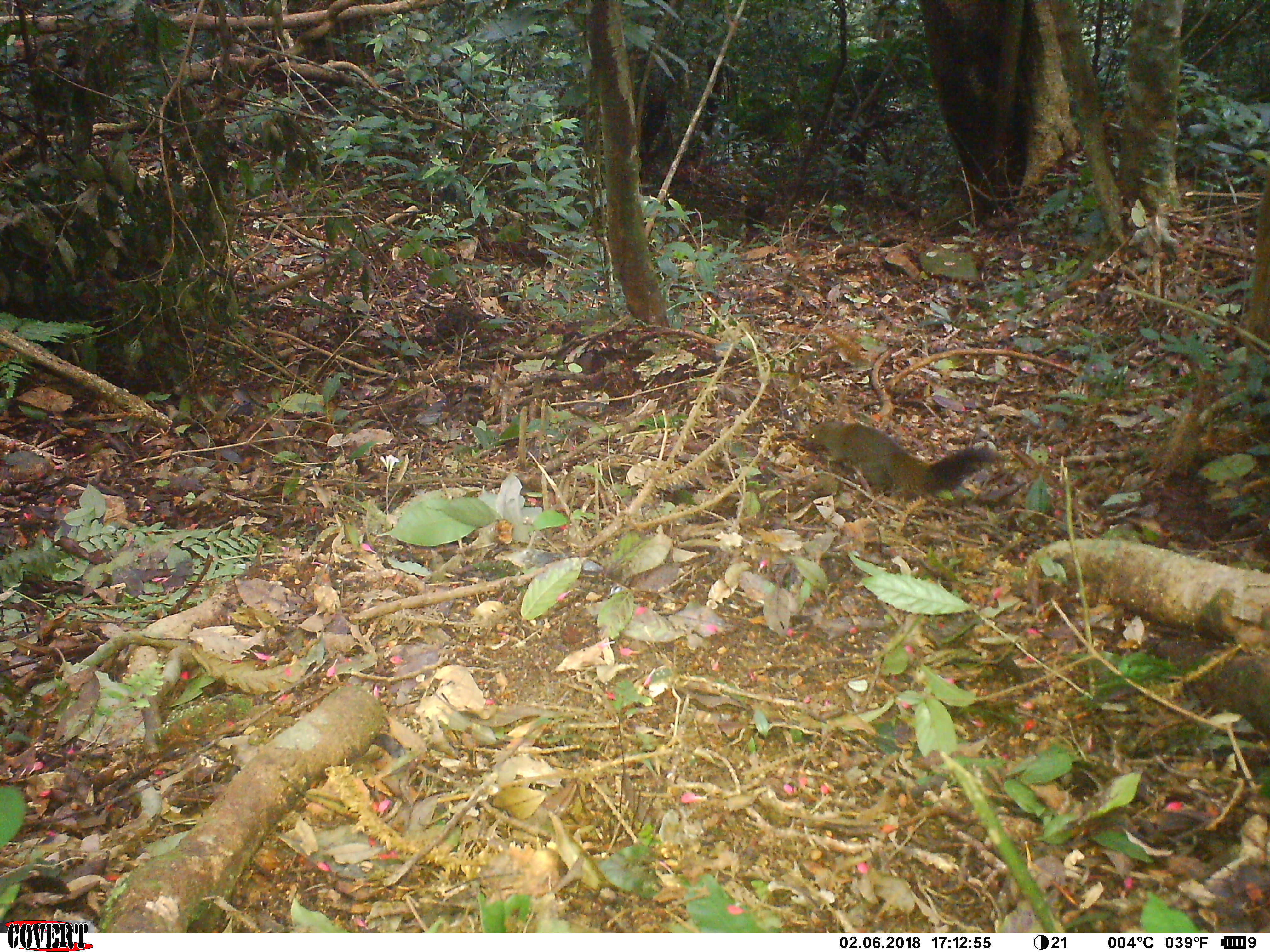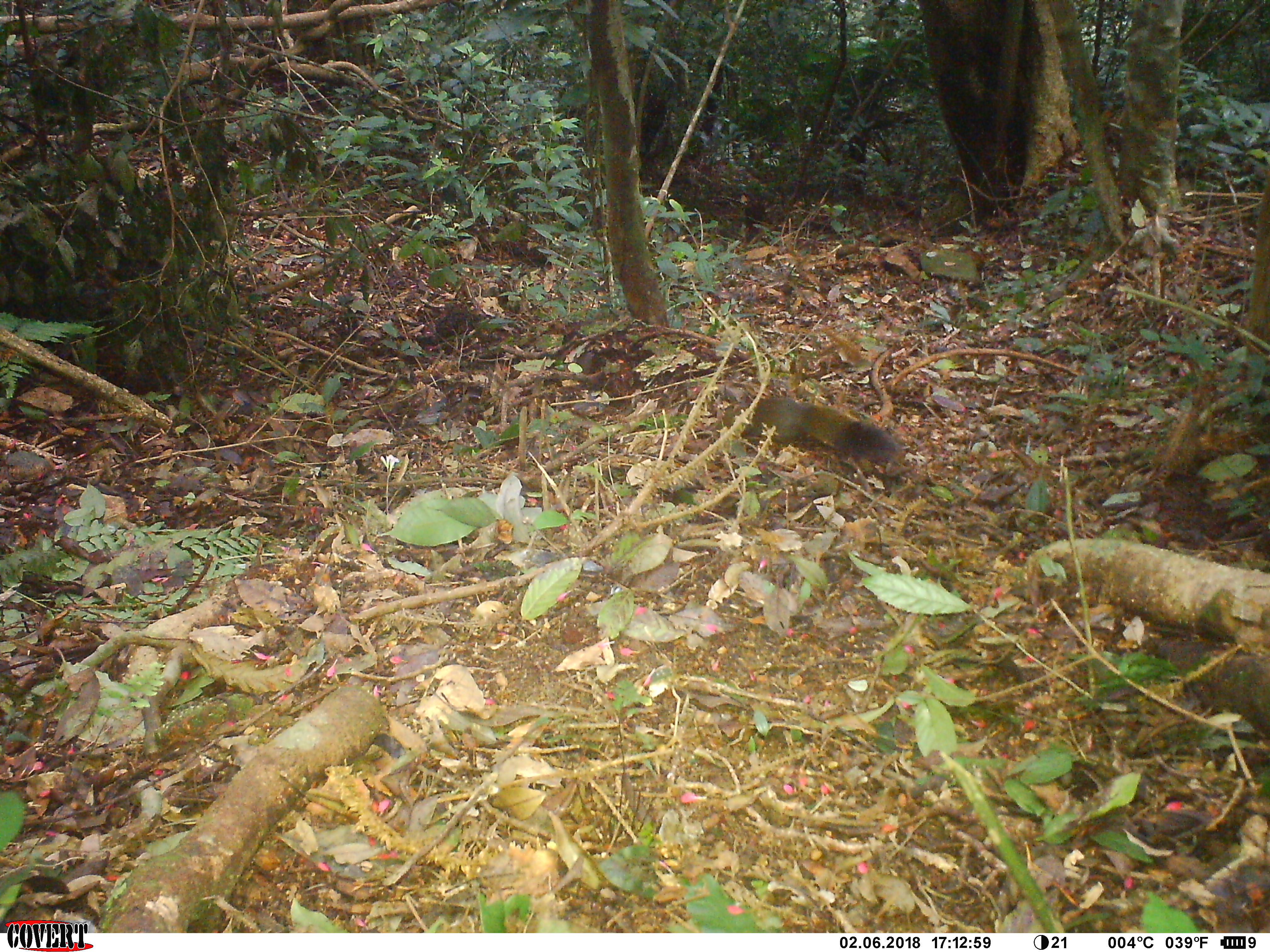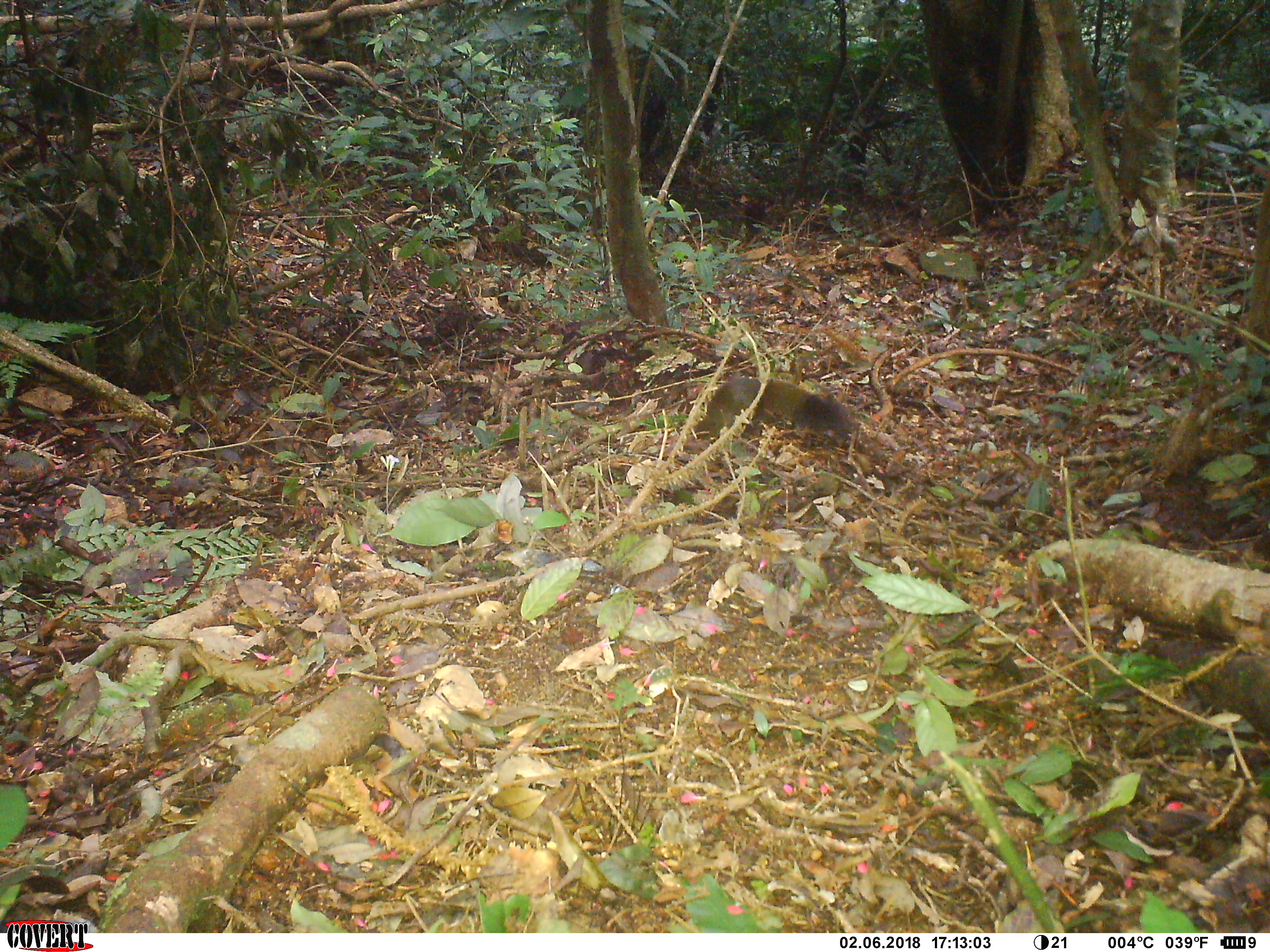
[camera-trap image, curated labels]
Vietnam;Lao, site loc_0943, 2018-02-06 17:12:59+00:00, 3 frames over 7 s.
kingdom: Animalia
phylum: Chordata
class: Mammalia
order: Rodentia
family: Sciuridae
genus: Sciurus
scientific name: Sciurus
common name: squirrel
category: unidentified squirrel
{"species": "unidentified squirrel (squirrel) (Sciurus)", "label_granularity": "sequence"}